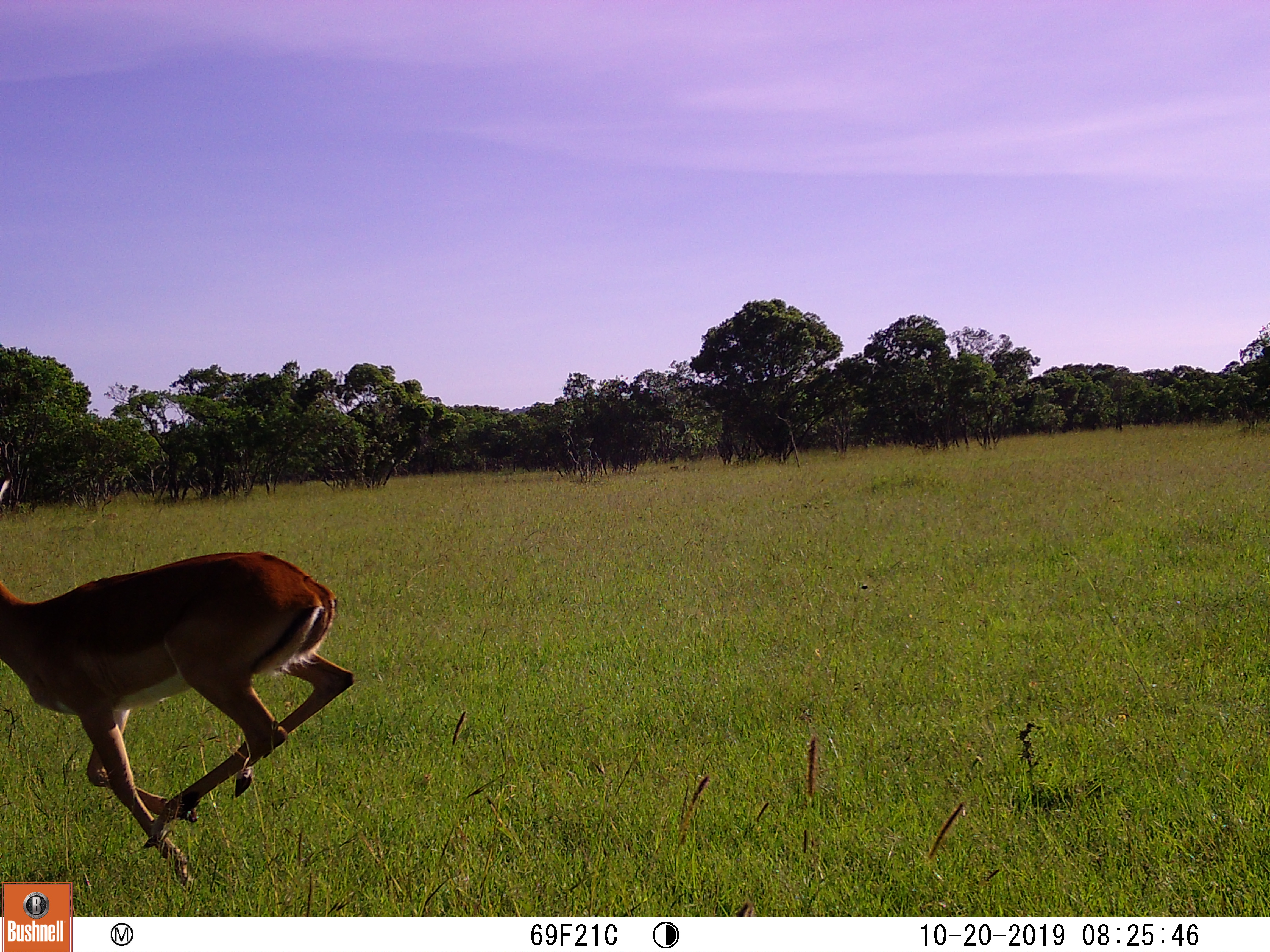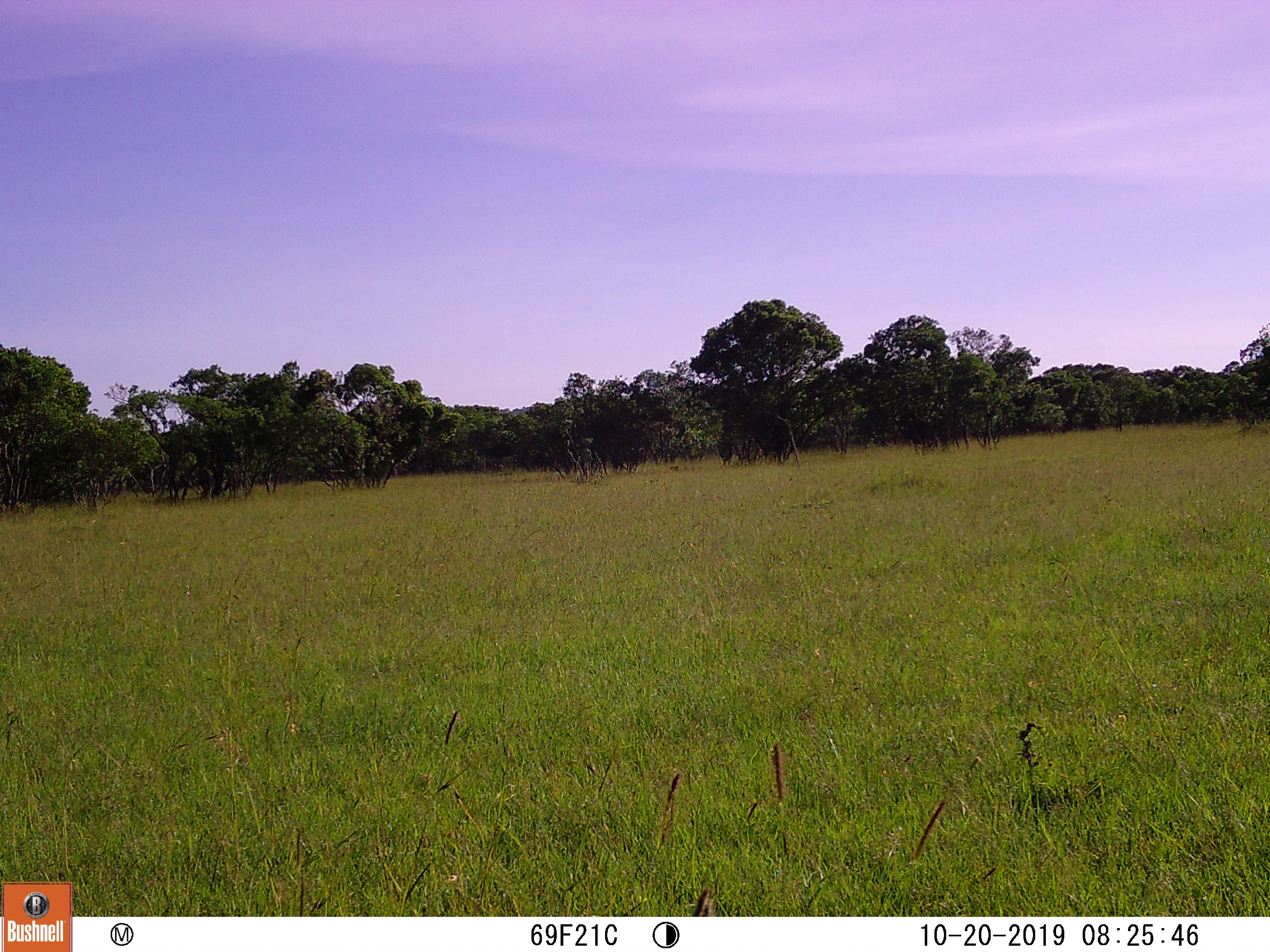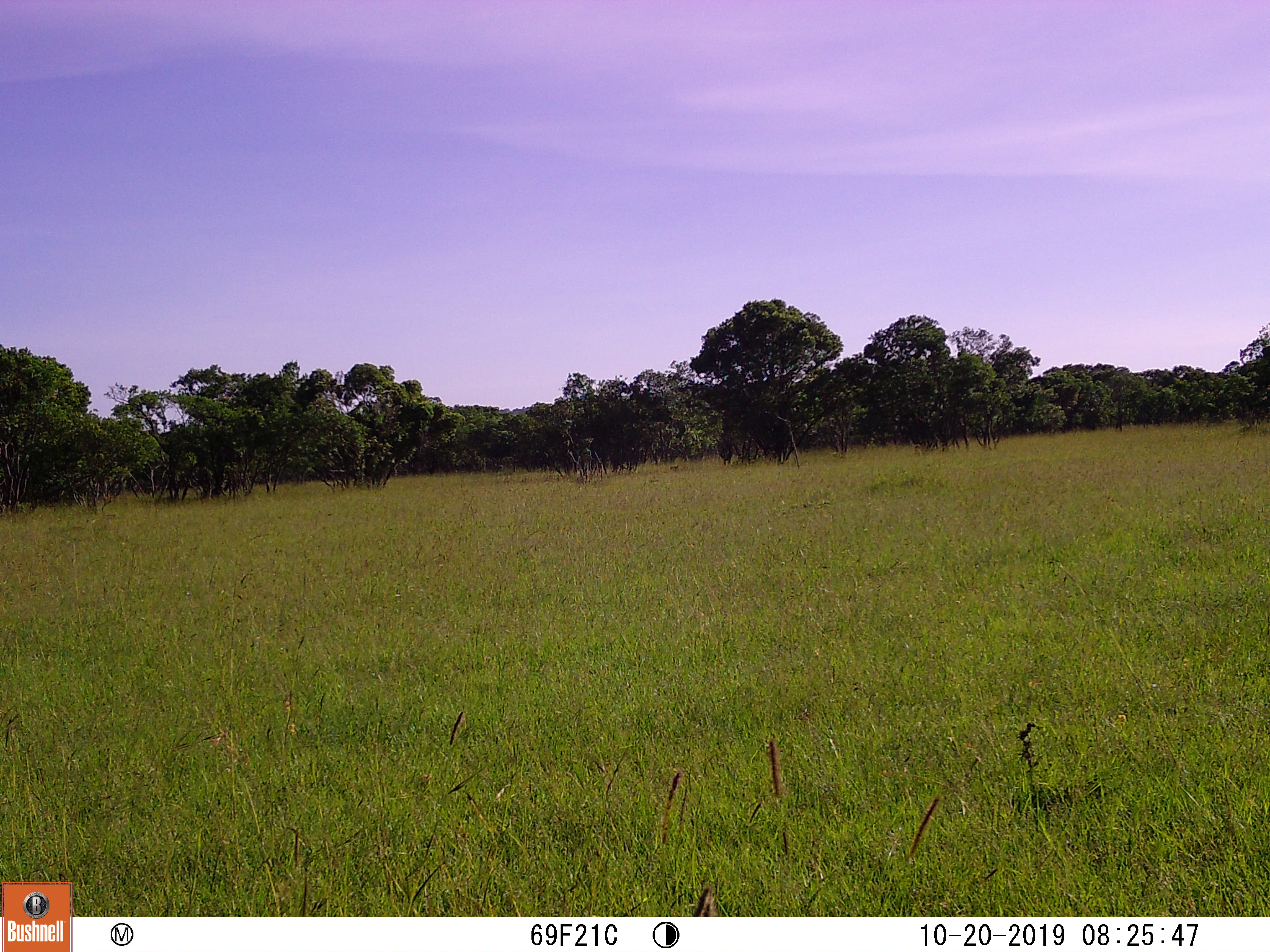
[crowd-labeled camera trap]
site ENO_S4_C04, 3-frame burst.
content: unidentified animal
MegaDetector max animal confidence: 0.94